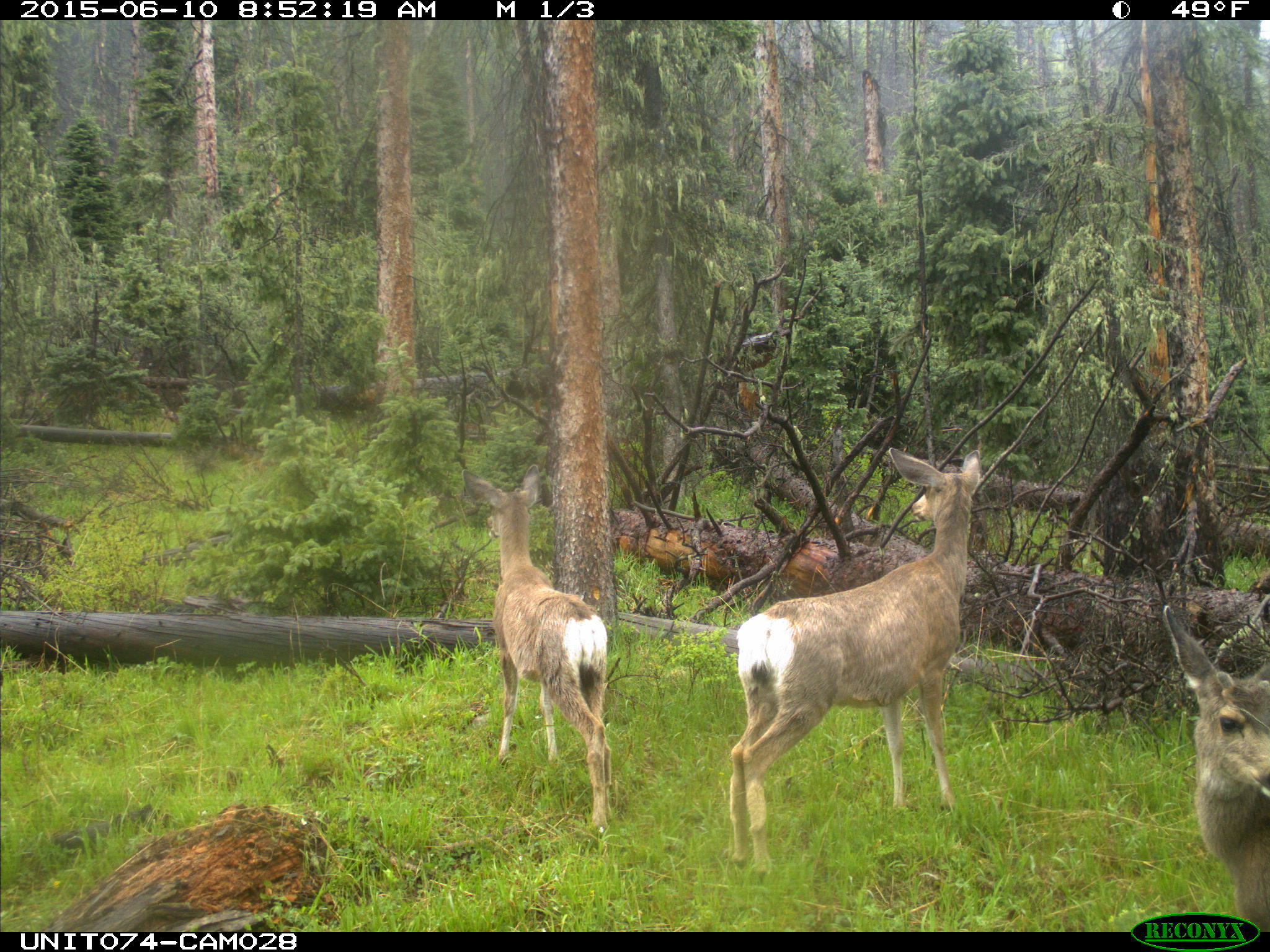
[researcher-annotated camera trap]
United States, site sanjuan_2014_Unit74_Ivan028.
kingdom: Animalia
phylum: Chordata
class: Mammalia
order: Artiodactyla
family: Cervidae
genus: Odocoileus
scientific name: Odocoileus hemionus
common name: mule deer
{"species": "Odocoileus hemionus (mule deer)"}